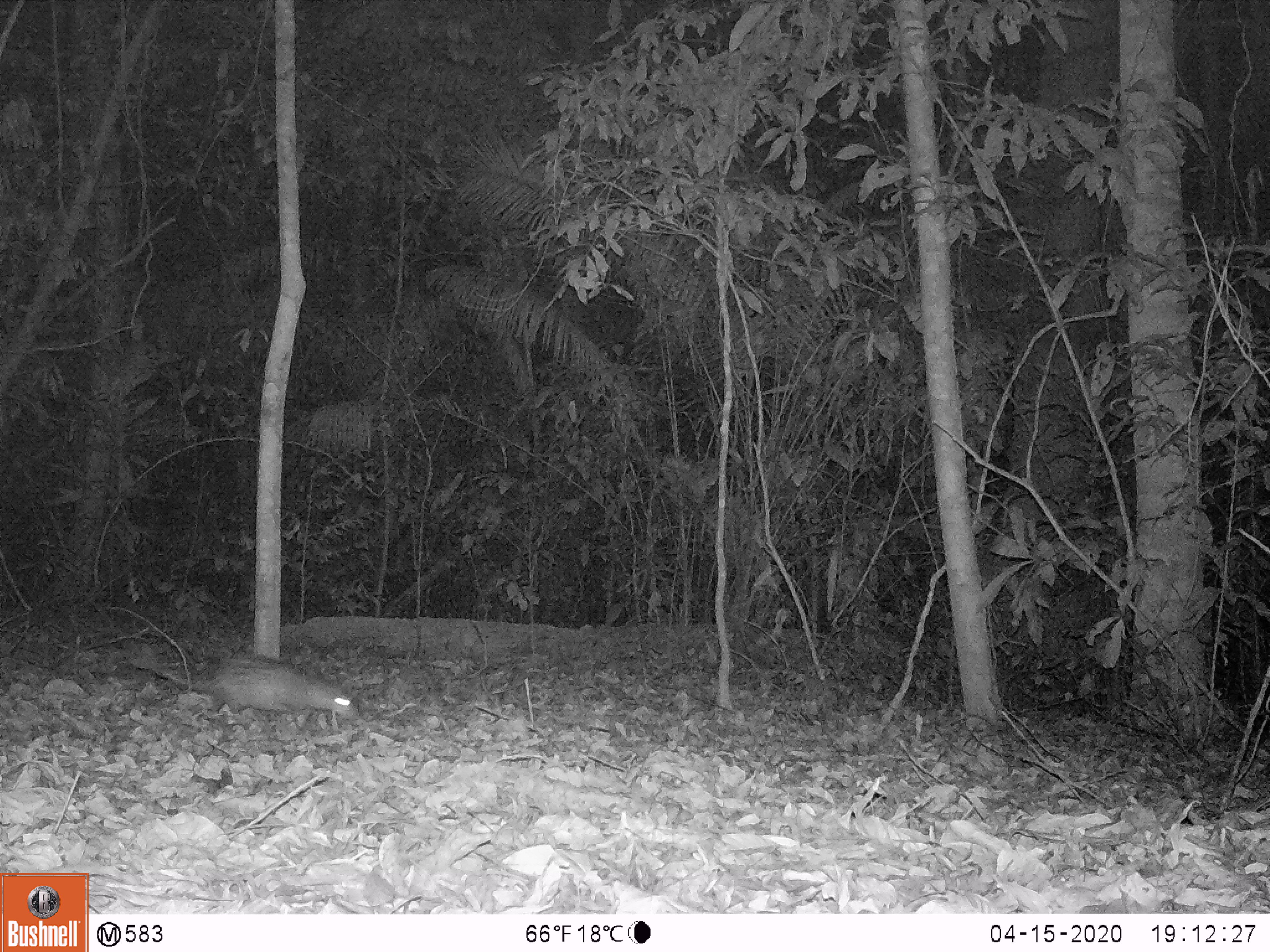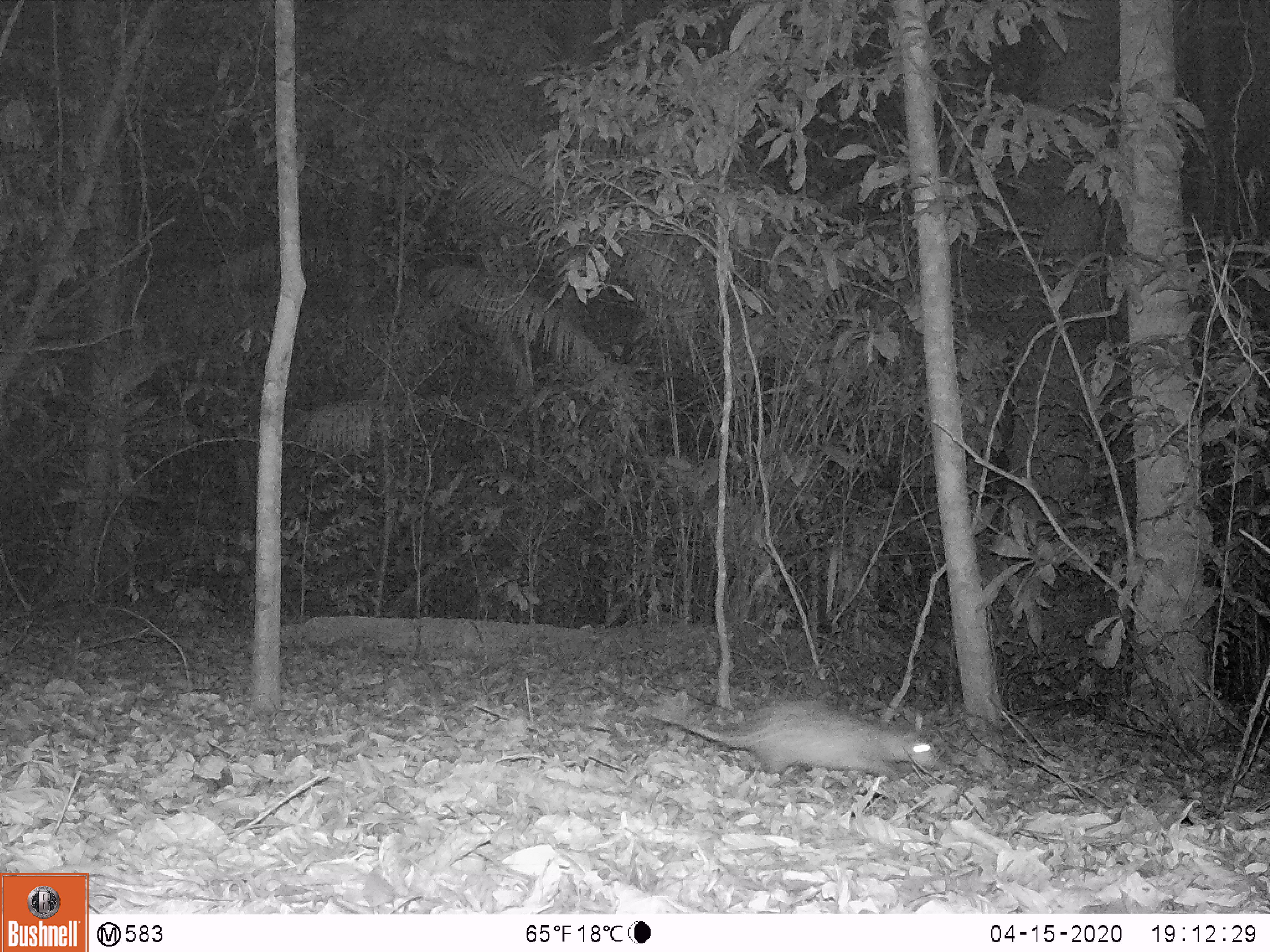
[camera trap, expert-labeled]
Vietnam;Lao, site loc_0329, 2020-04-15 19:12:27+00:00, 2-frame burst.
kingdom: Animalia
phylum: Chordata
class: Mammalia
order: Rodentia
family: Hystricidae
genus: Atherurus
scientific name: Atherurus macrourus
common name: asiatic brush-tailed porcupine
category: asiatic brush tailed porcupine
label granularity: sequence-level